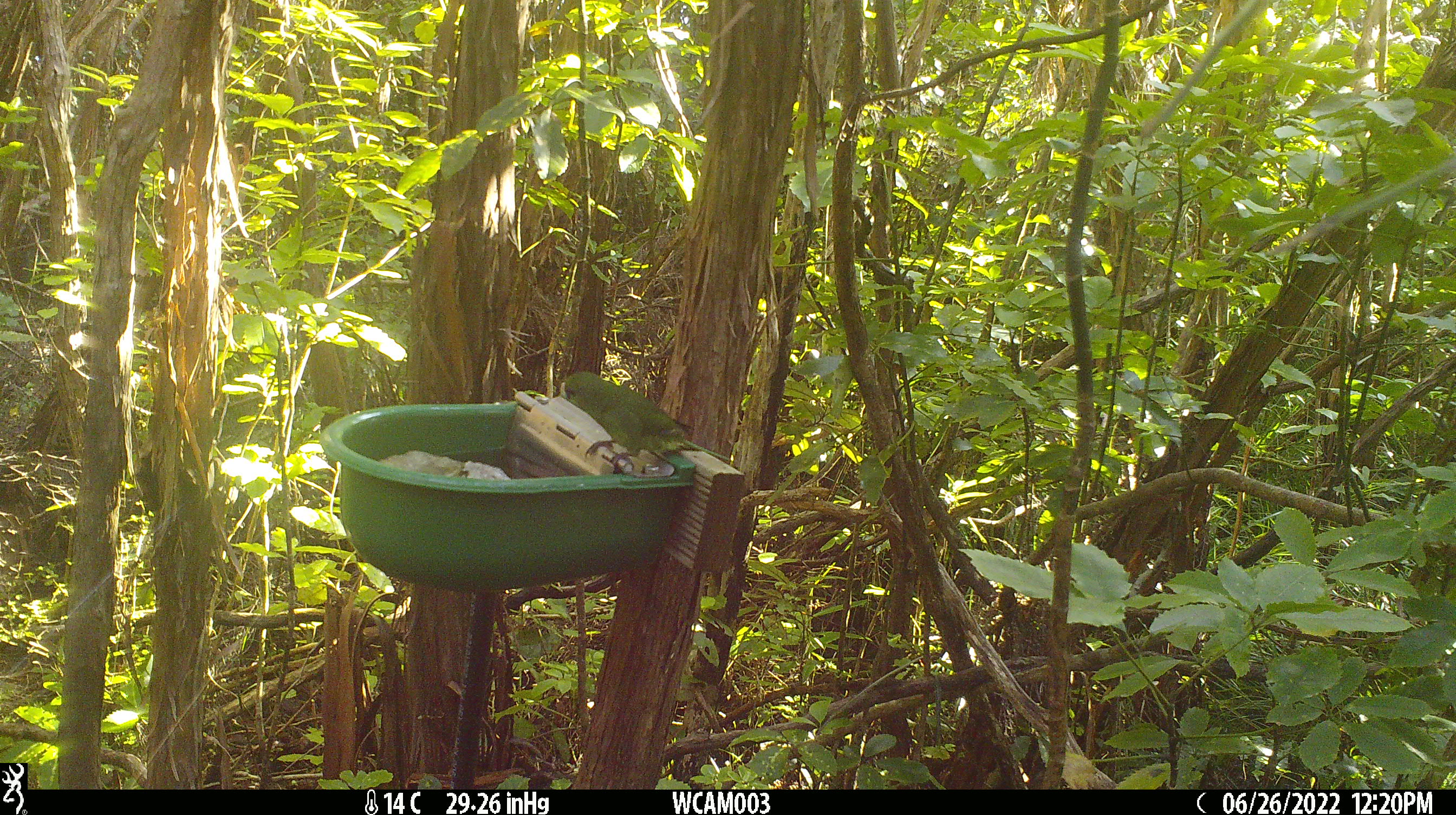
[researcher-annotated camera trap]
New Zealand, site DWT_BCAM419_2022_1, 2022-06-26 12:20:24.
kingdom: Animalia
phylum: Chordata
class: Aves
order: Psittaciformes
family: Psittaculidae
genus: Cyanoramphus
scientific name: Cyanoramphus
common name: parakeet